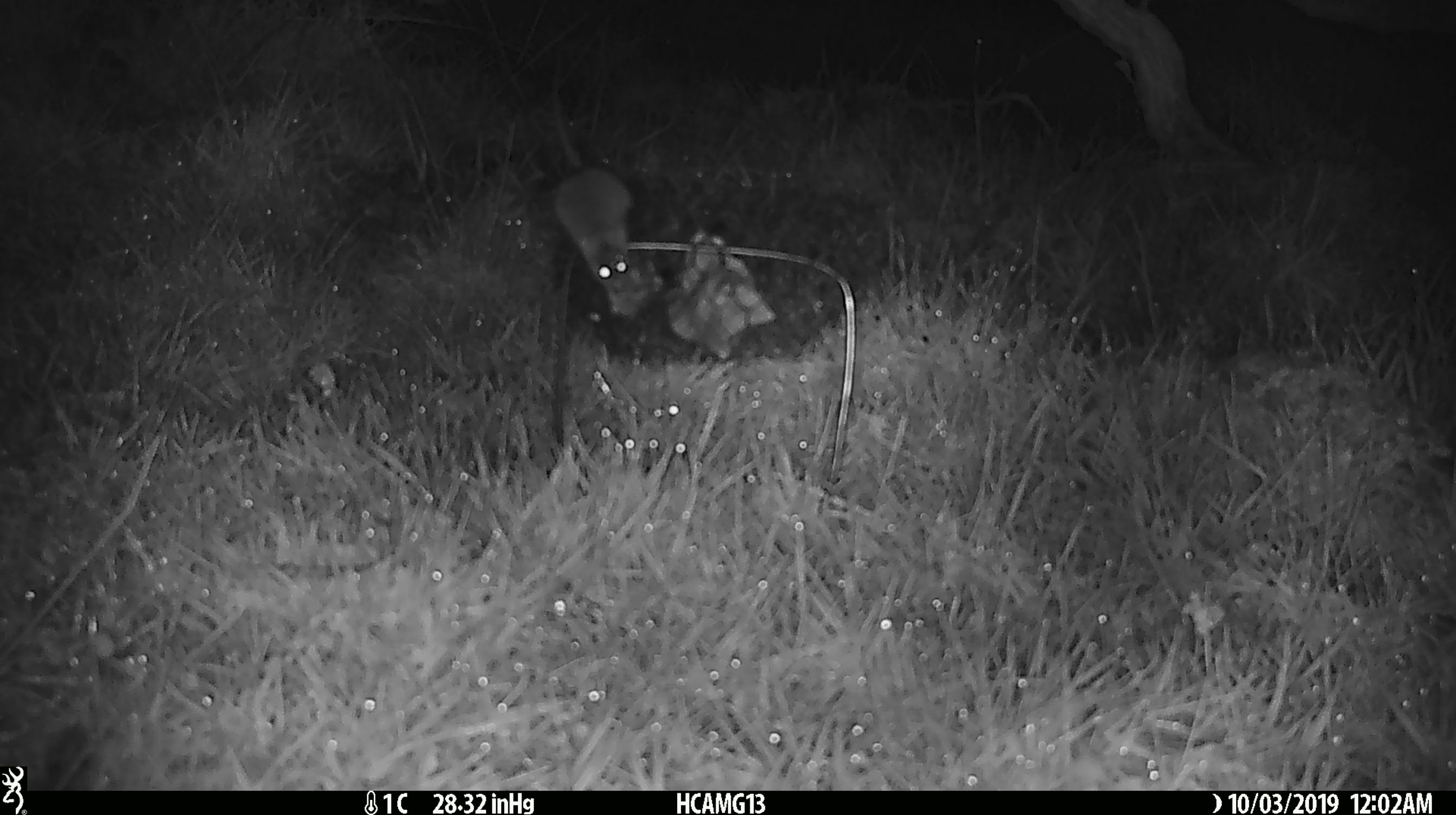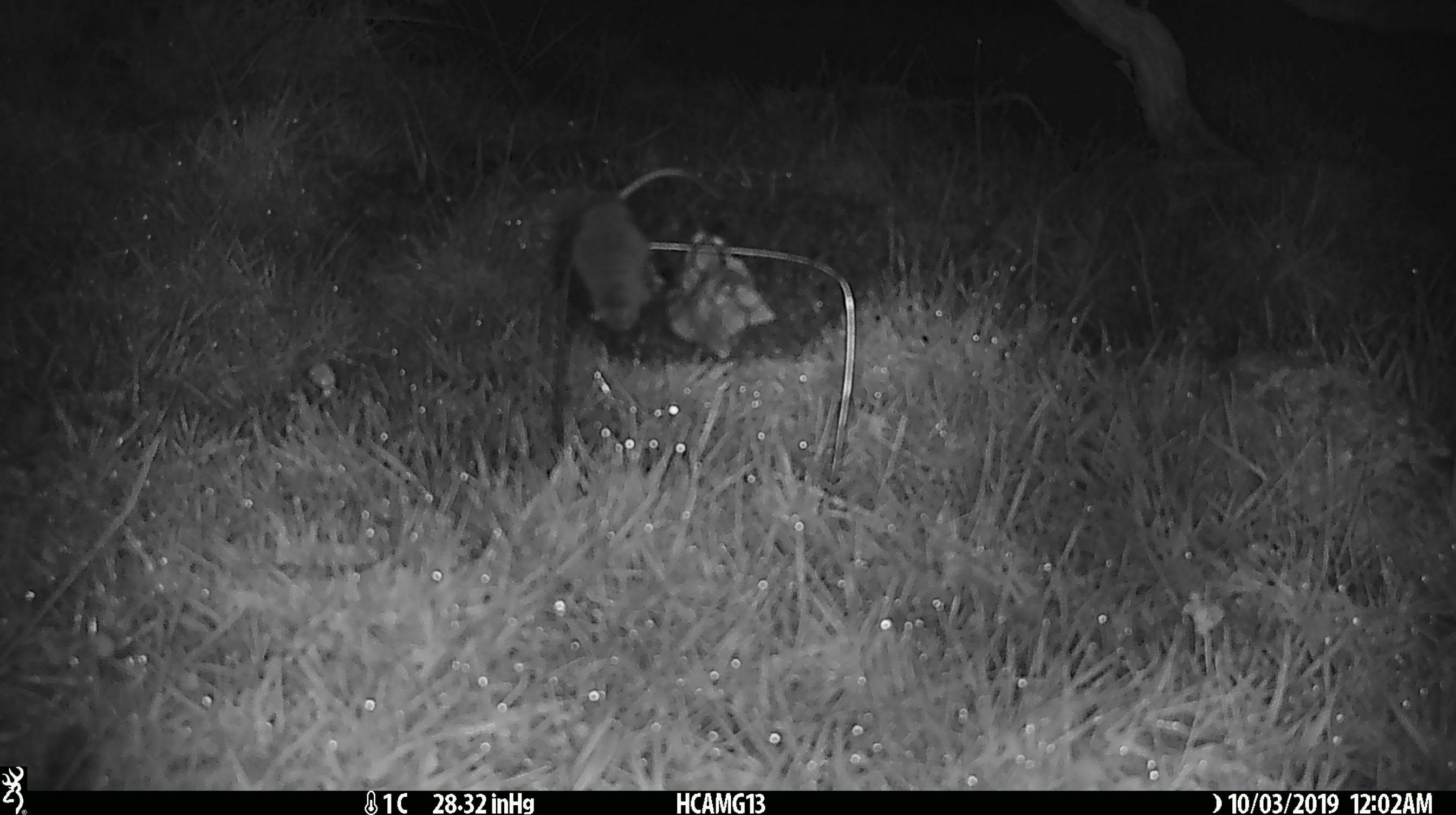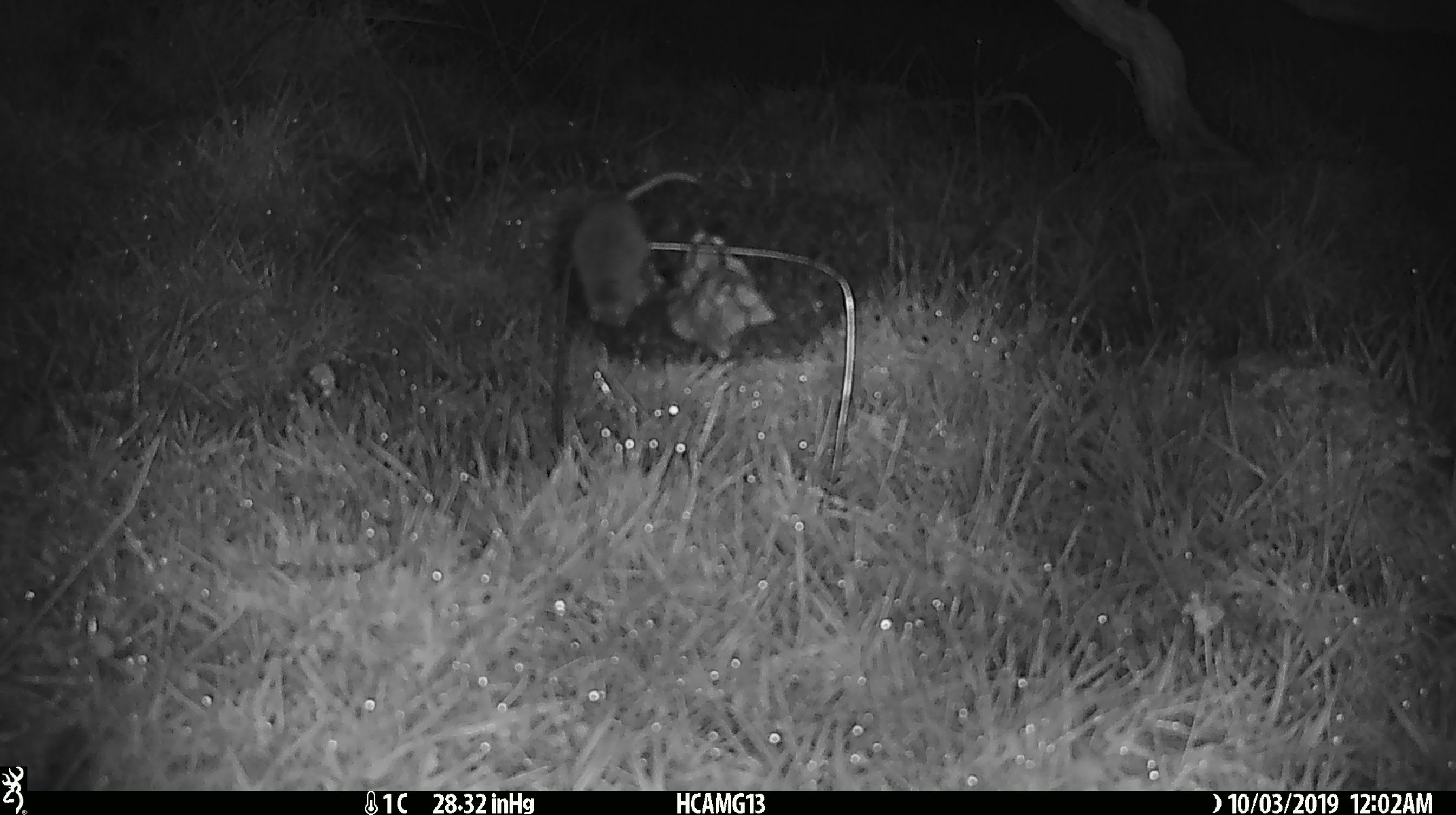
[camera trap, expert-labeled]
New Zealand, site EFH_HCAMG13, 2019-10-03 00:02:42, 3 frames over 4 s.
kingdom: Animalia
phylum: Chordata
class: Mammalia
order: Rodentia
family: Muridae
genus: Mus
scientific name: Mus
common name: mouse